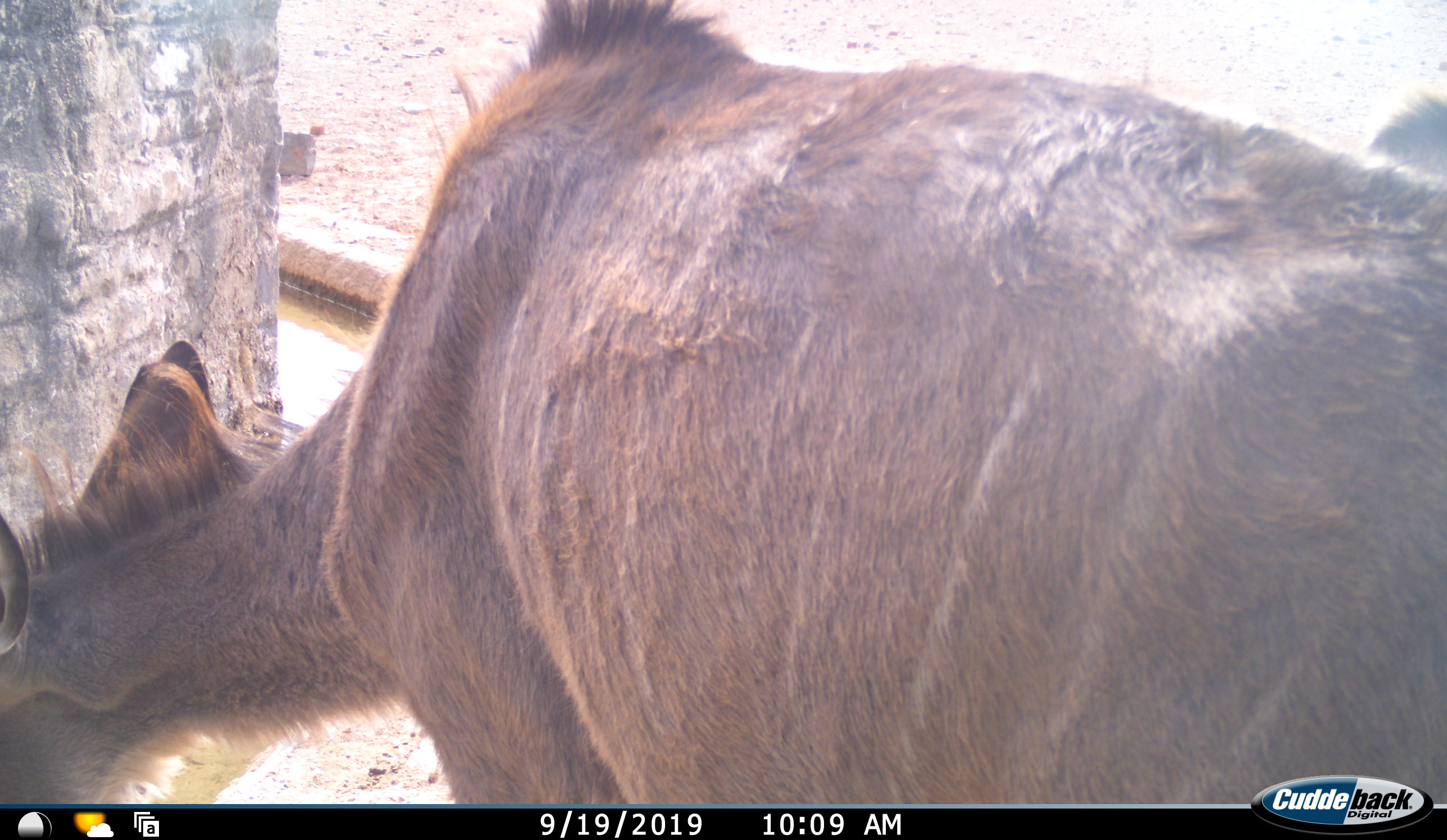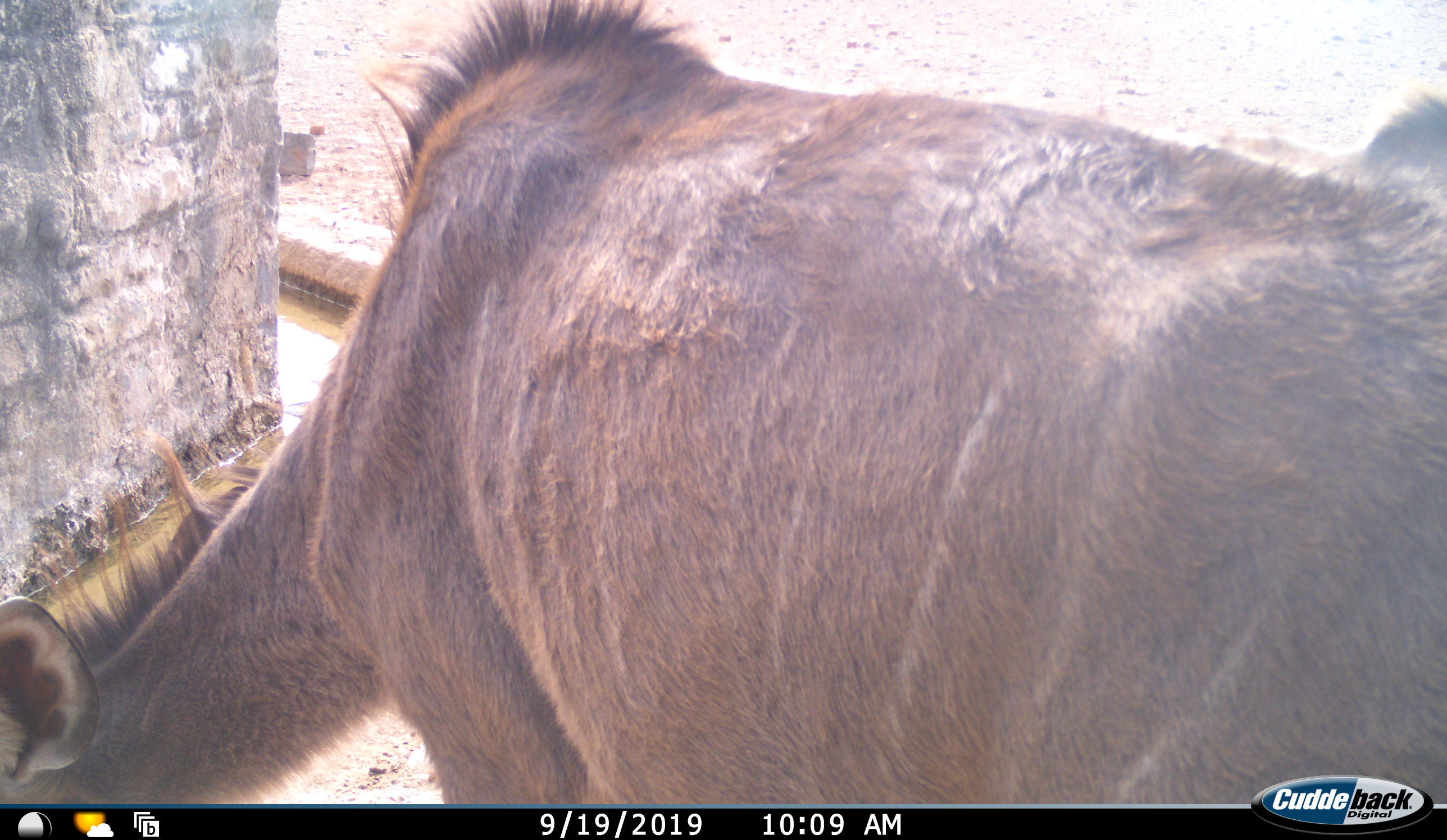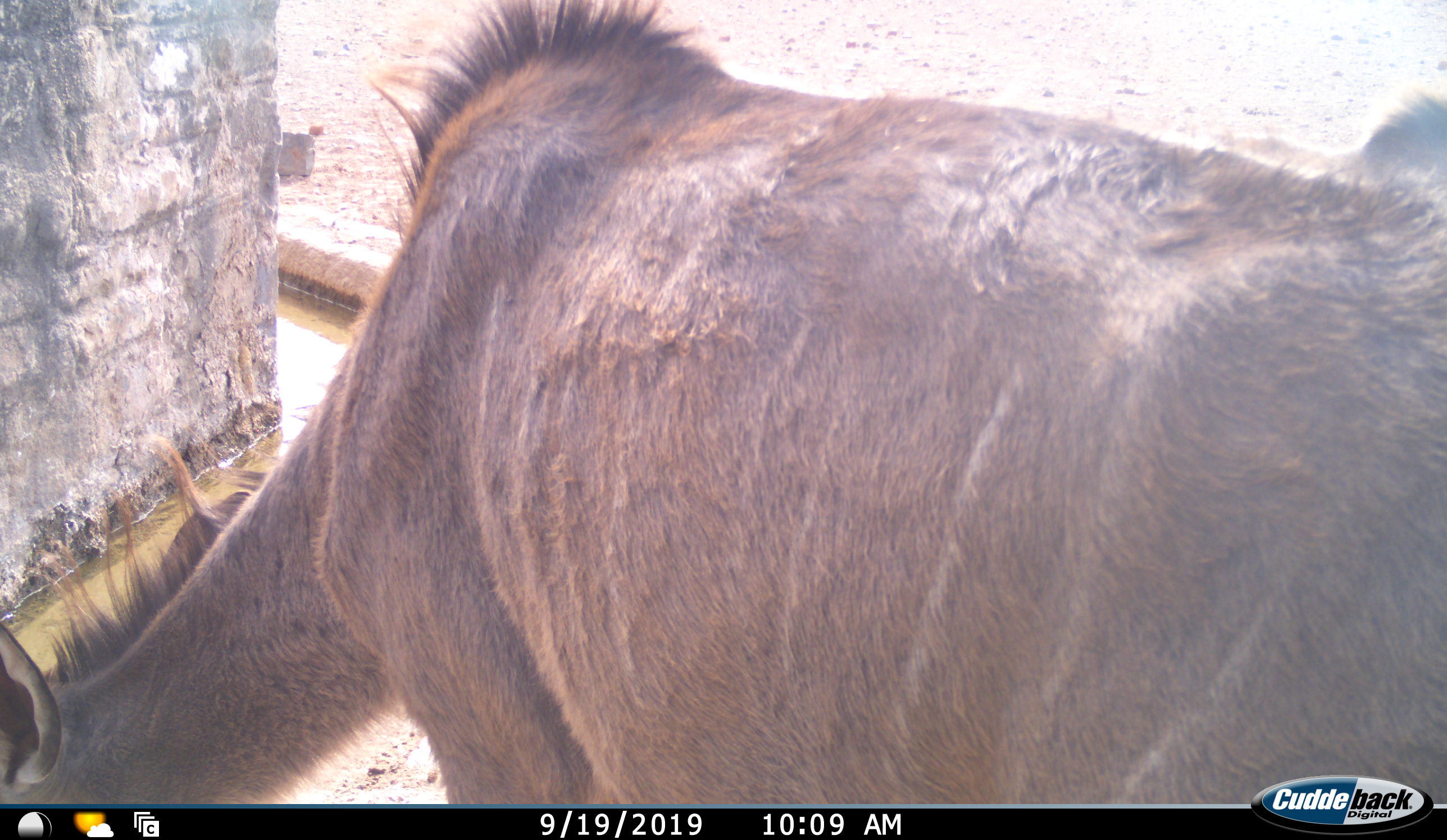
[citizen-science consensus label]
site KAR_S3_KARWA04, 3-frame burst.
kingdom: Animalia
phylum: Chordata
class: Mammalia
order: Artiodactyla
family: Bovidae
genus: Tragelaphus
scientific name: Tragelaphus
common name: kudu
Kudu (Tragelaphus), count 2. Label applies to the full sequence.